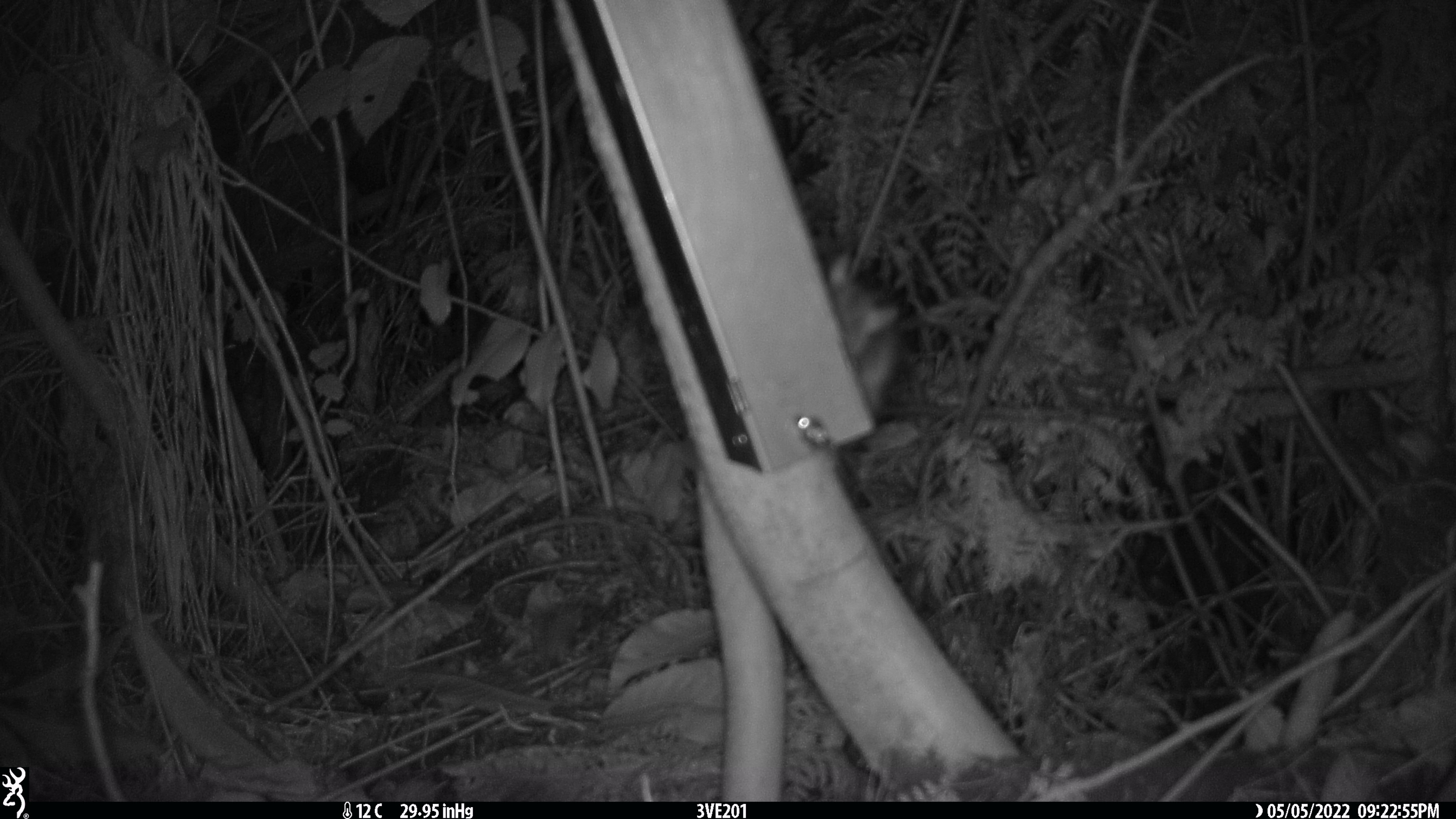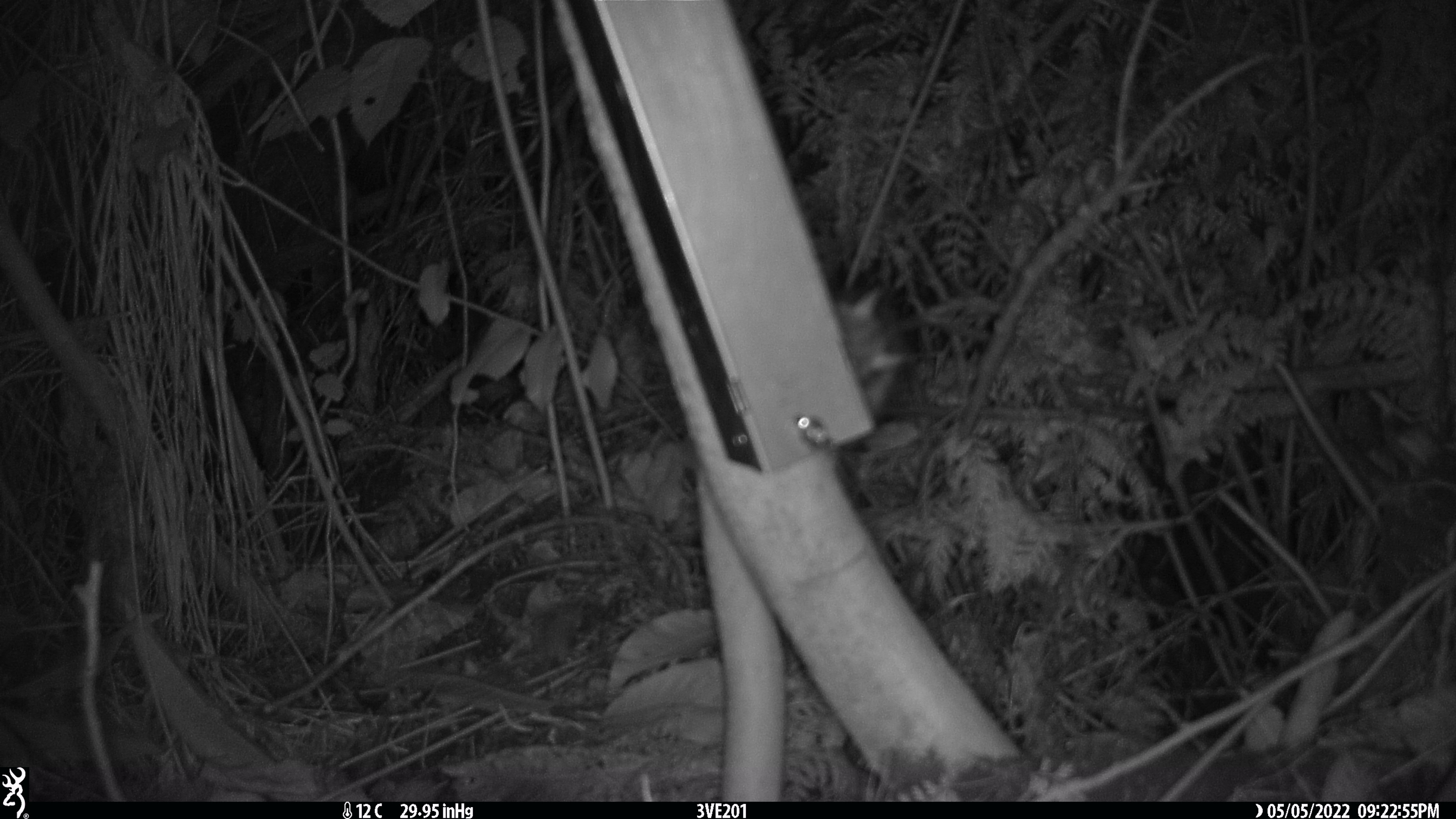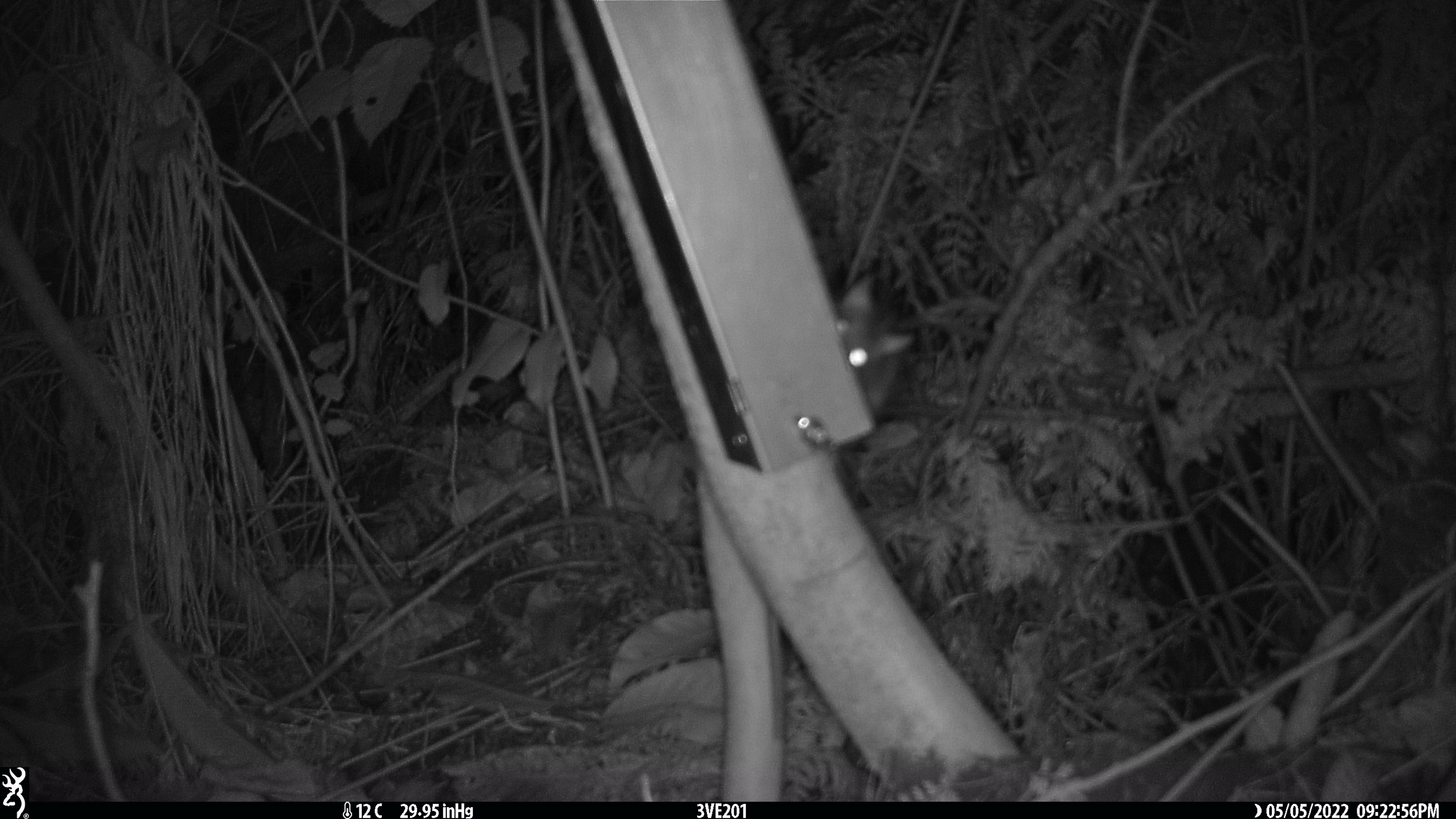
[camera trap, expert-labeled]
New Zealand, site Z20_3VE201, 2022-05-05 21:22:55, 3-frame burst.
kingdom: Animalia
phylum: Chordata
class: Mammalia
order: Rodentia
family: Muridae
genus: Rattus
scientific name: Rattus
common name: rat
Rat (Rattus).